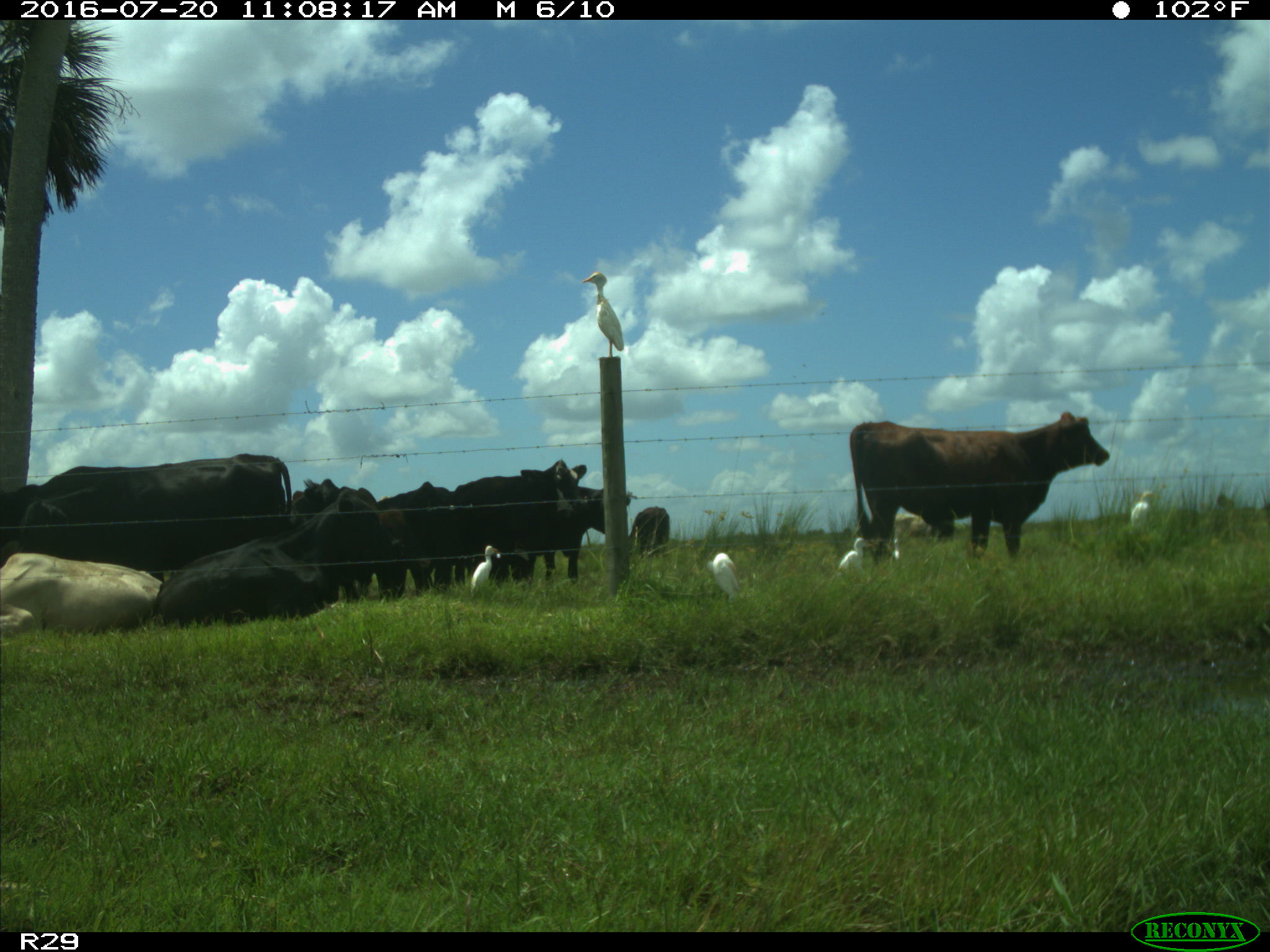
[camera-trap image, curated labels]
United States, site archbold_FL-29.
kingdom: Animalia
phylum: Chordata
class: Mammalia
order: Artiodactyla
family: Bovidae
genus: Bos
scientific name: Bos taurus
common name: domestic cow